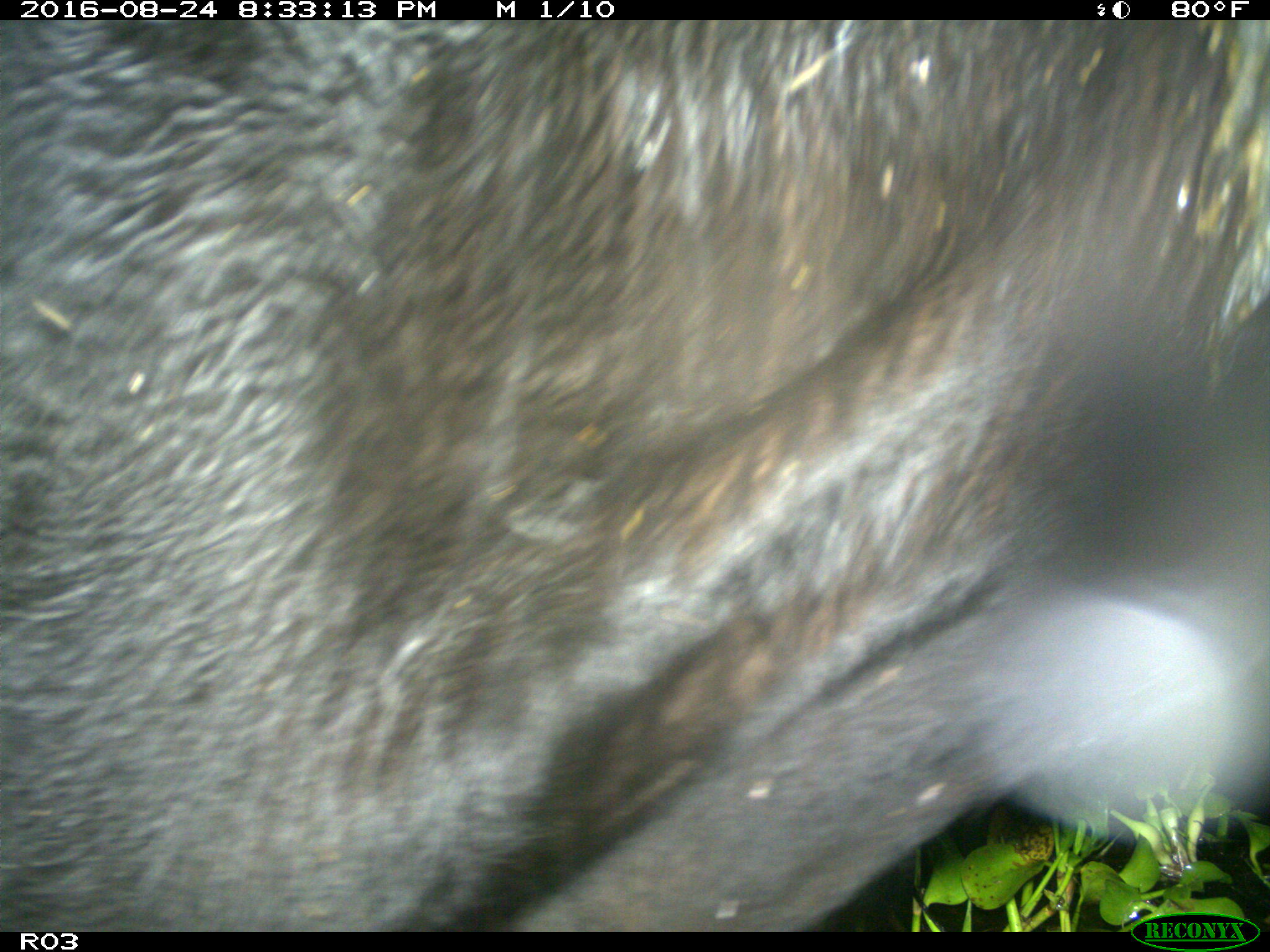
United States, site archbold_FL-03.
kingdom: Animalia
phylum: Chordata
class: Mammalia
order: Artiodactyla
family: Bovidae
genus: Bos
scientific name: Bos taurus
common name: domestic cow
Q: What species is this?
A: Bos taurus (domestic cow).